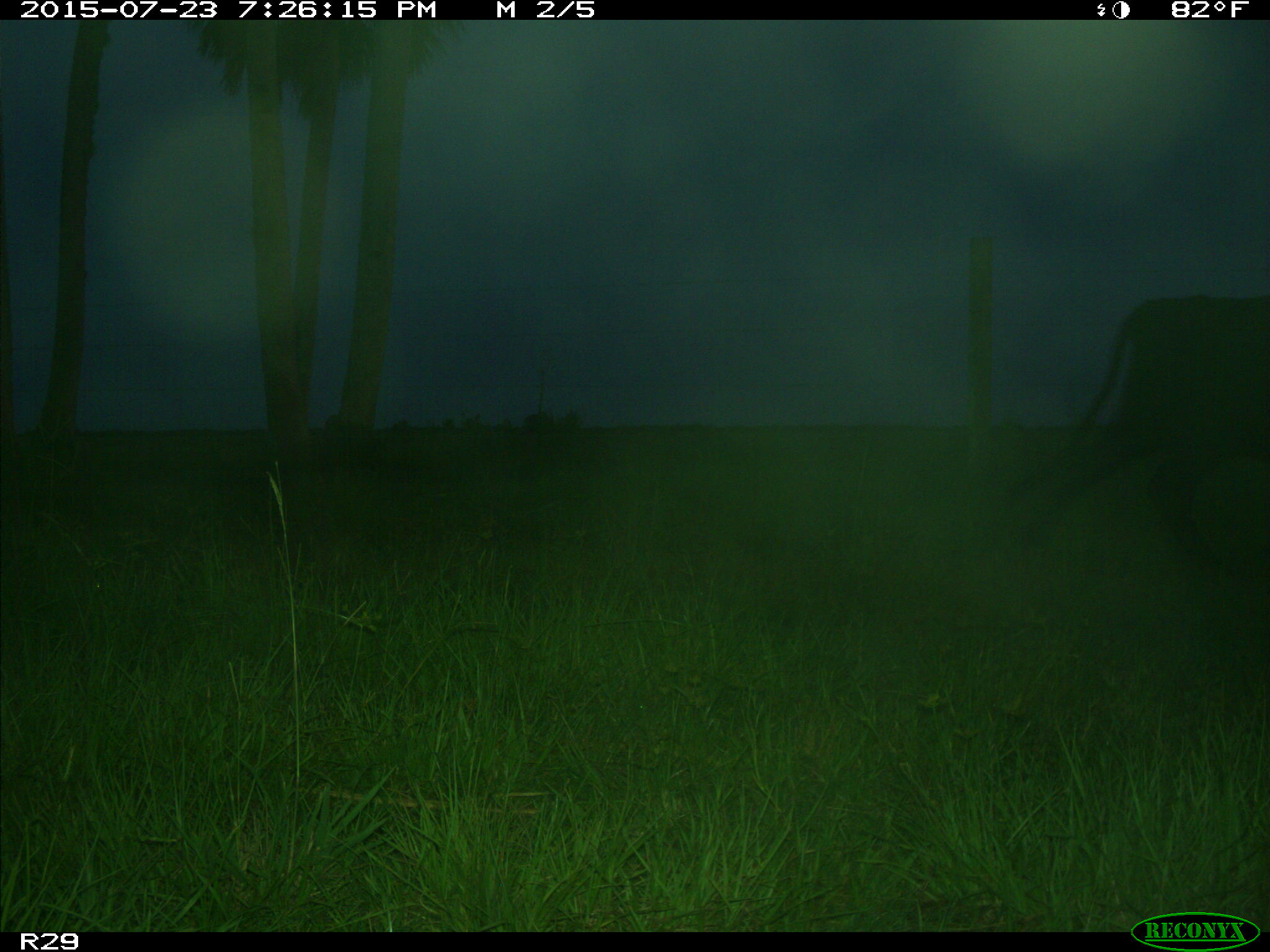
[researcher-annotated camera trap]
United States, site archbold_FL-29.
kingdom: Animalia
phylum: Chordata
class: Mammalia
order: Artiodactyla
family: Bovidae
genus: Bos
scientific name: Bos taurus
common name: domestic cow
Bos taurus (domestic cow).